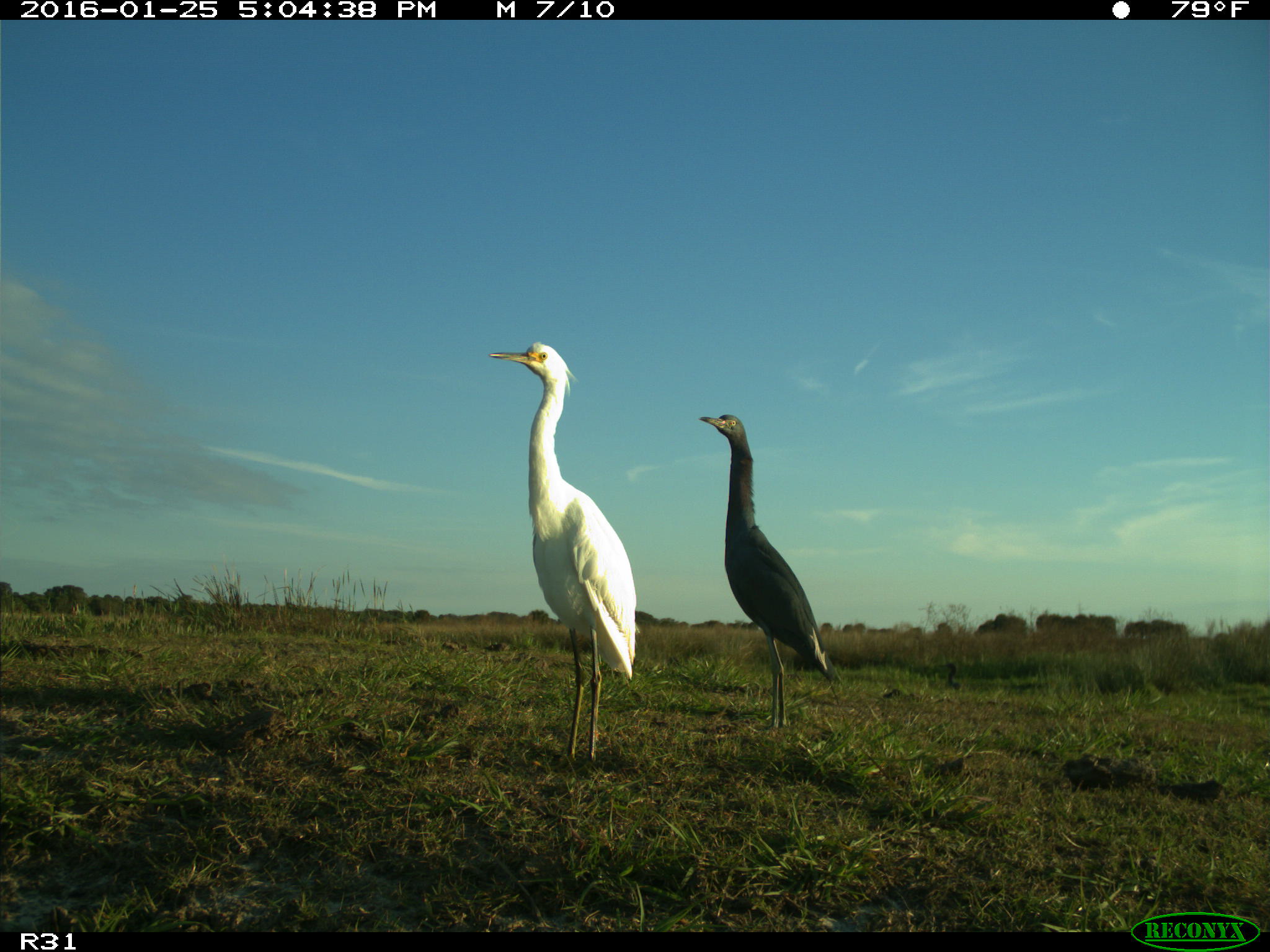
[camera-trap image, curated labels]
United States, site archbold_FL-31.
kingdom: Animalia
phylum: Chordata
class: Aves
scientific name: Aves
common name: birds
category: unidentified bird